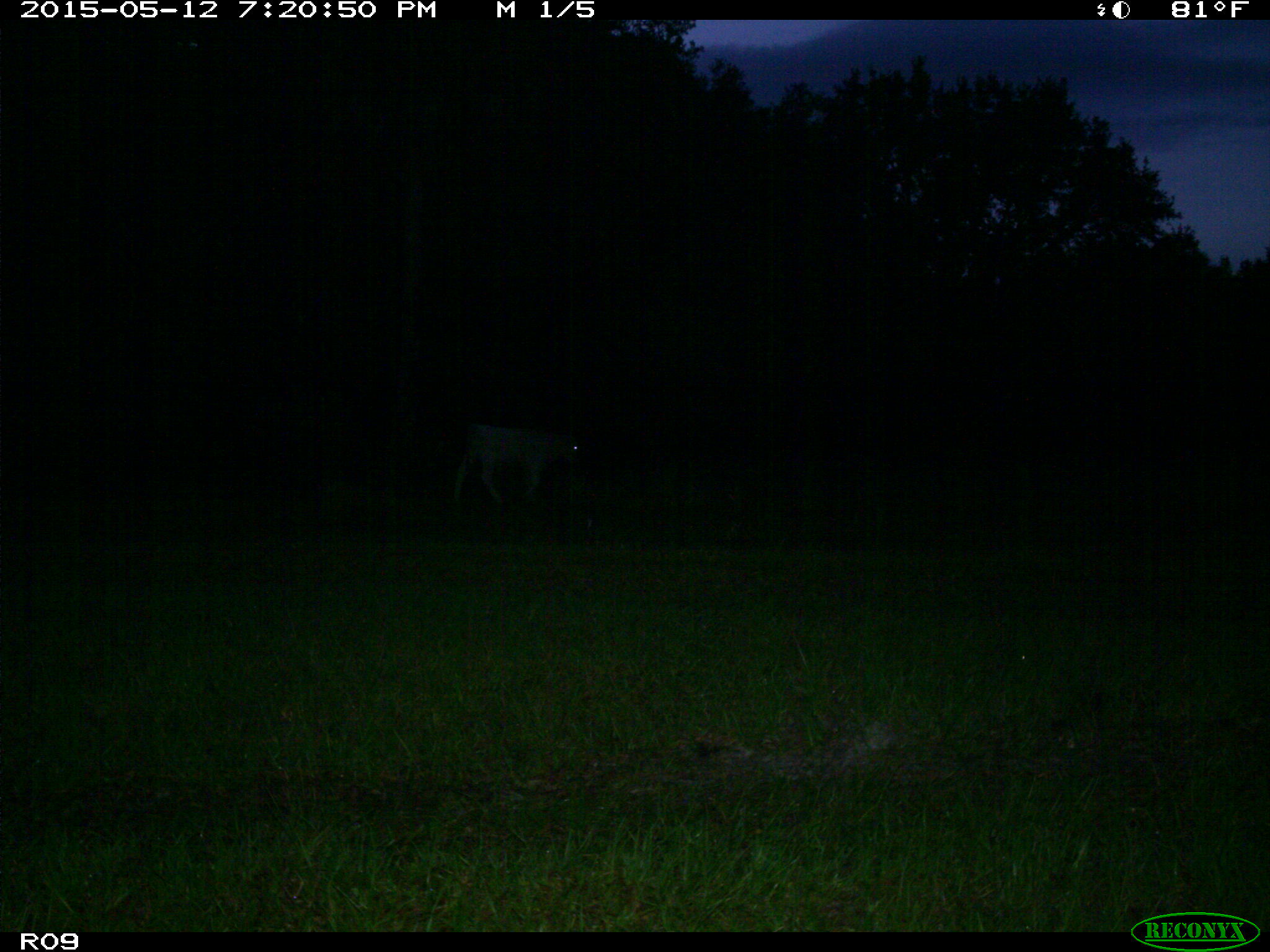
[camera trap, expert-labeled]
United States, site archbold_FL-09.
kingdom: Animalia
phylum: Chordata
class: Mammalia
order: Artiodactyla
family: Bovidae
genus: Bos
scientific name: Bos taurus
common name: domestic cow